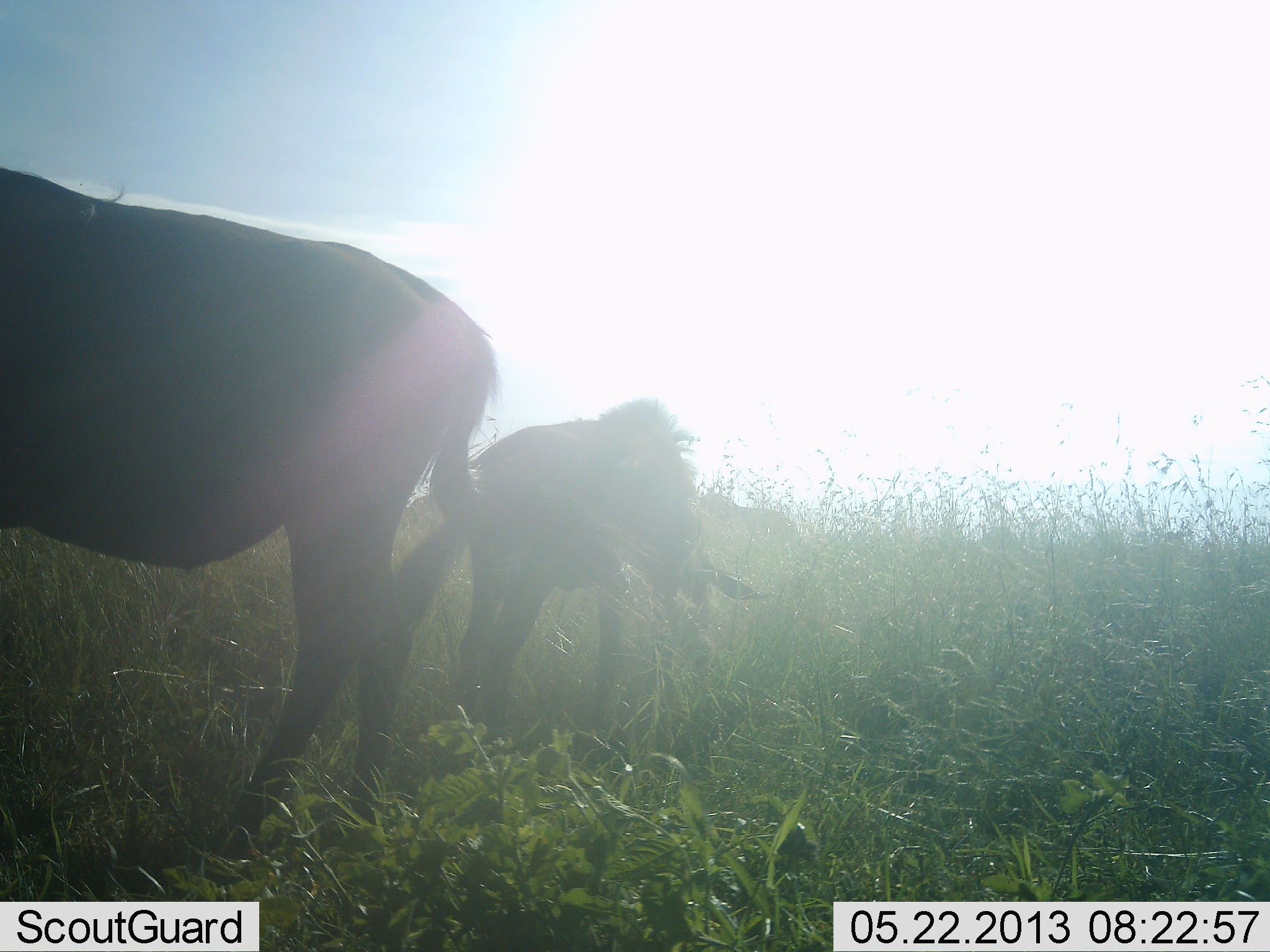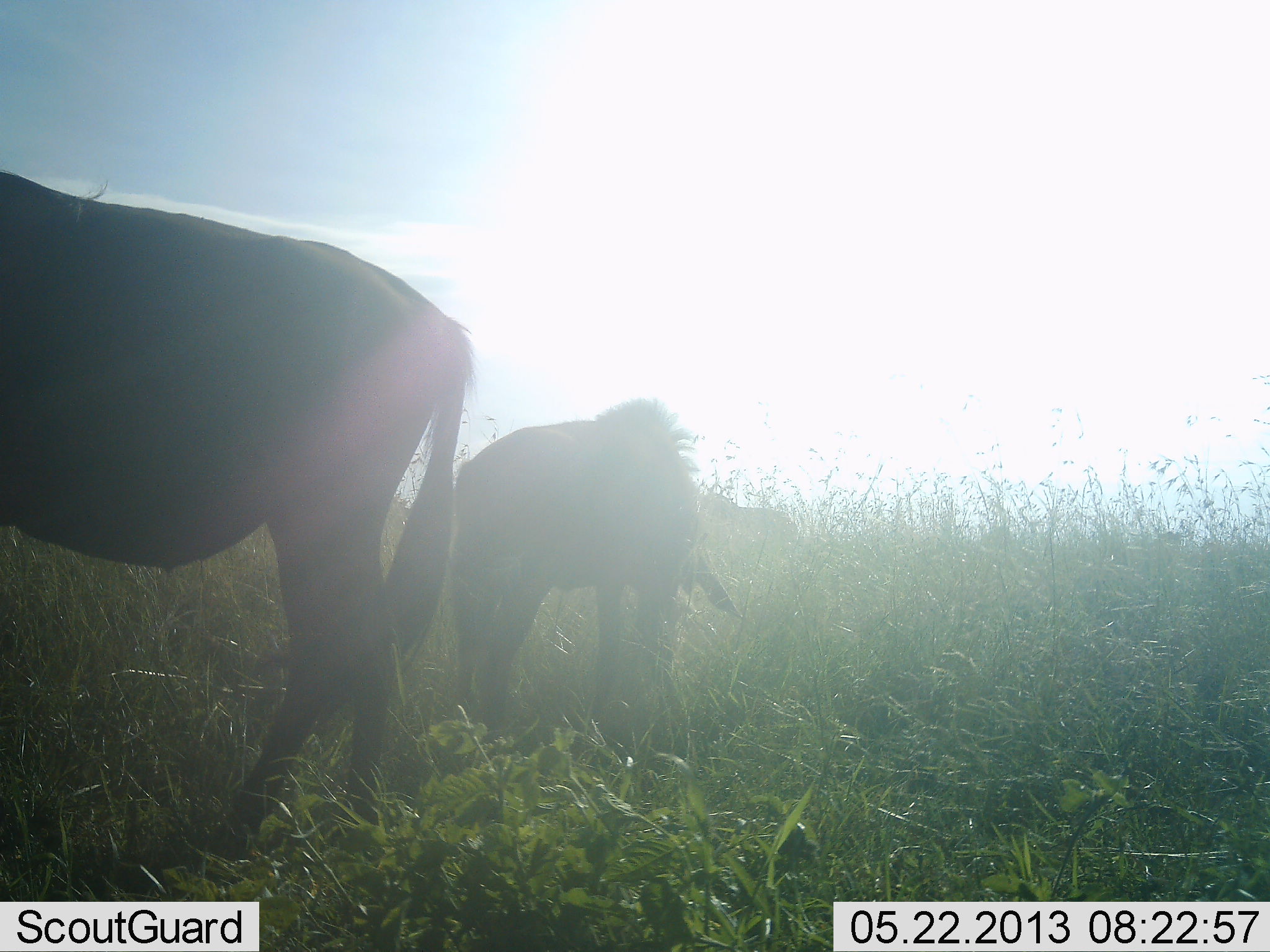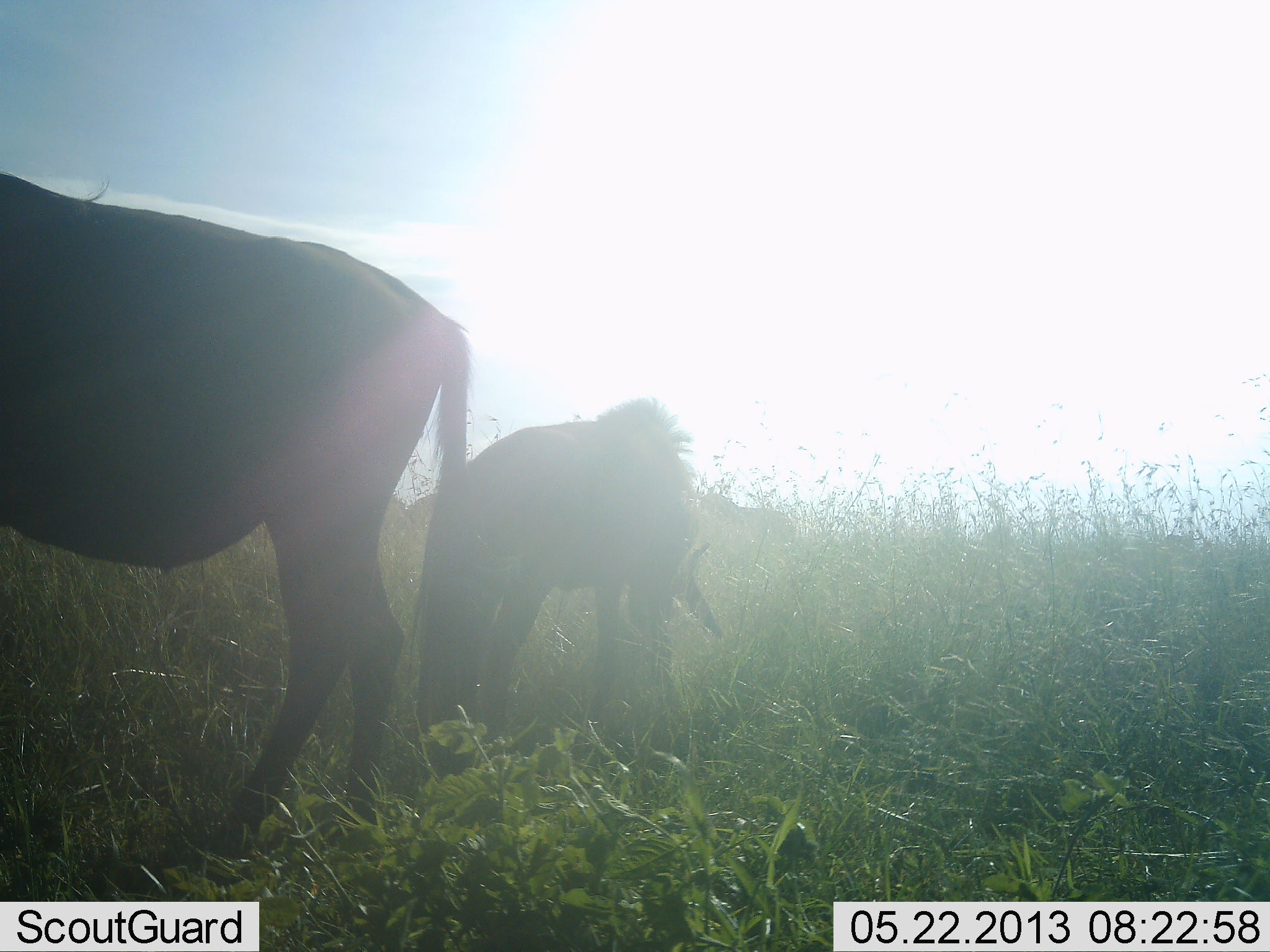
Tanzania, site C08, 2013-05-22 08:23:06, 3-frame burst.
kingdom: Animalia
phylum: Chordata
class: Mammalia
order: Artiodactyla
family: Bovidae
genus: Connochaetes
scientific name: Connochaetes taurinus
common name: blue wildebeest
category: wildebeest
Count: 2.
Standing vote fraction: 73%.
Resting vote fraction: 0%.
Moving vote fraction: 0%.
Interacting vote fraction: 0%.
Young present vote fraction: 41%.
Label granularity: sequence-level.